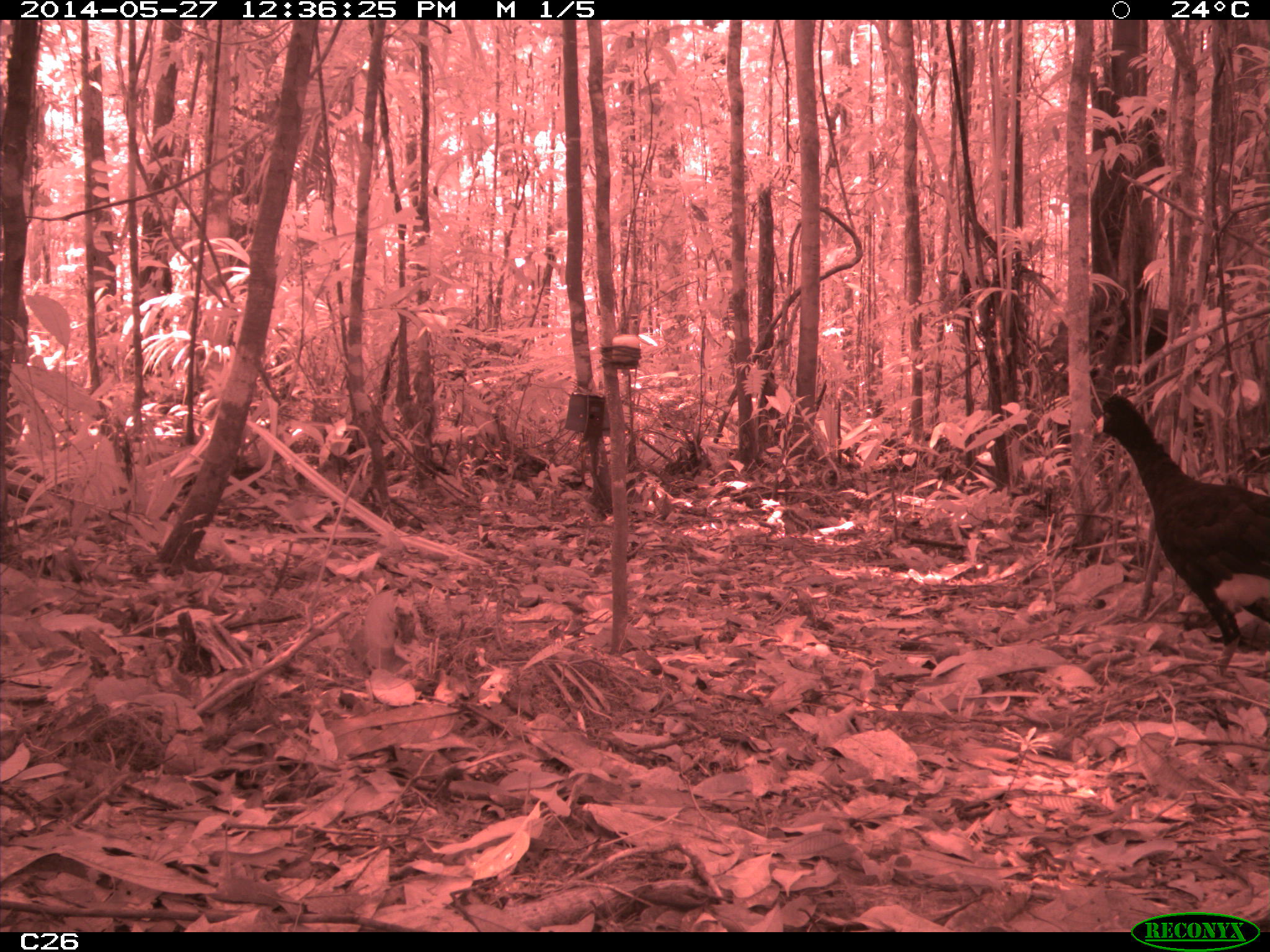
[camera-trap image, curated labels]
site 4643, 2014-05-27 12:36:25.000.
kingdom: Animalia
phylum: Chordata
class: Aves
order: Galliformes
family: Cracidae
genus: Crax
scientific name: Crax alector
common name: black curassow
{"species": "Crax alector (black curassow)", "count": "2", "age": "adult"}